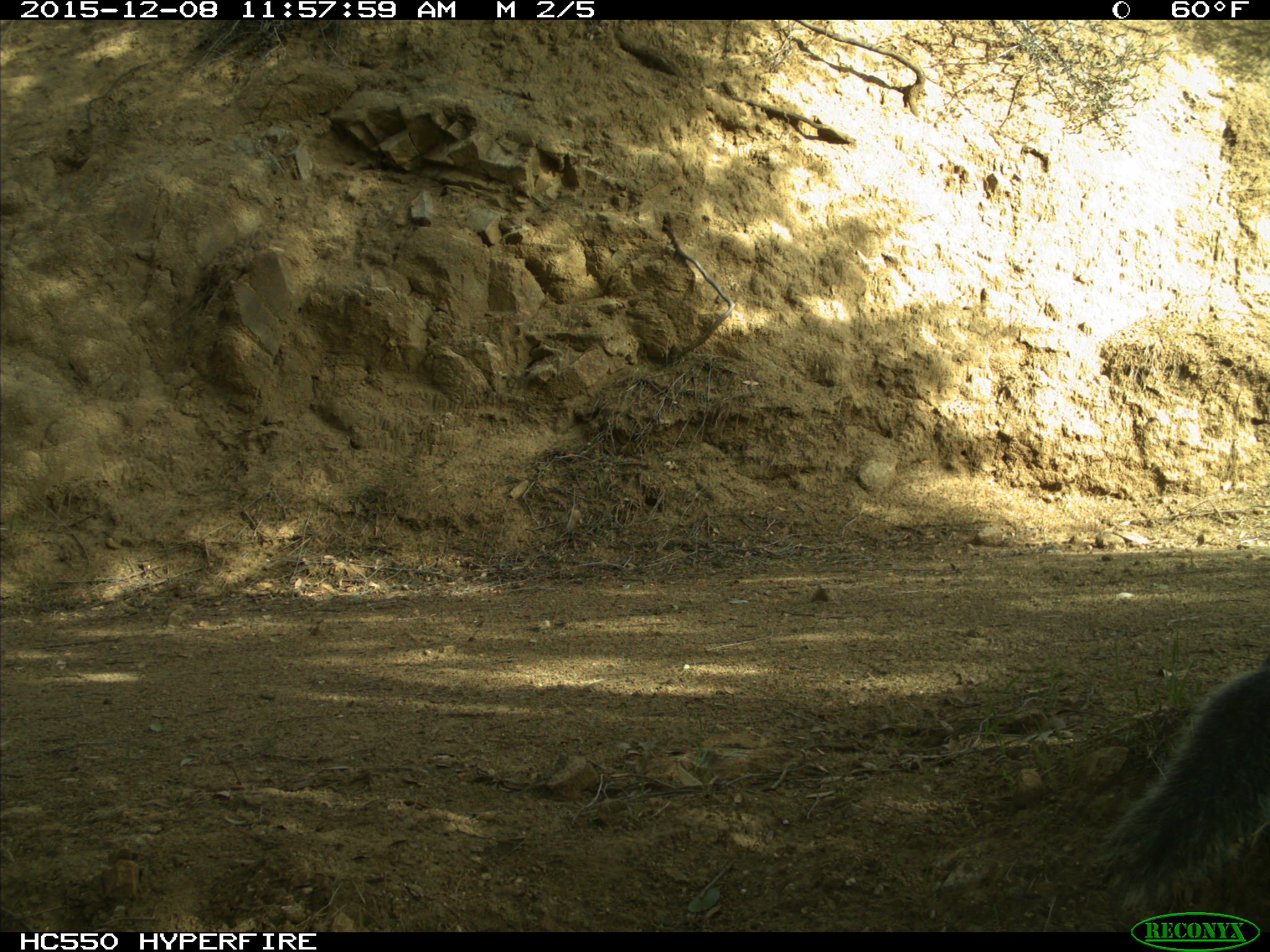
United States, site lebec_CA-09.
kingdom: Animalia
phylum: Chordata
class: Mammalia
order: Rodentia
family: Sciuridae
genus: Sciurus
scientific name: Sciurus carolinensis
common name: eastern gray squirrel